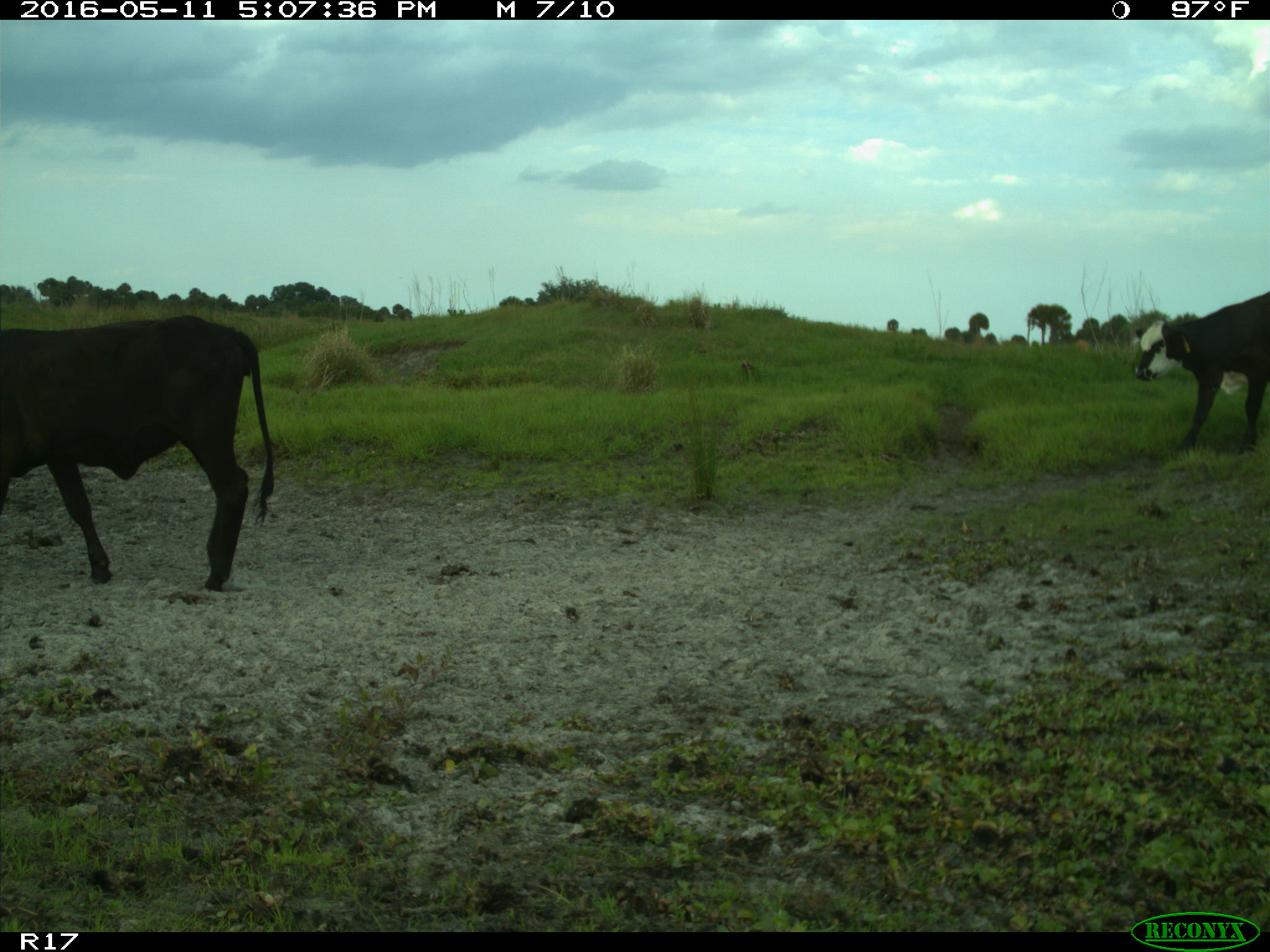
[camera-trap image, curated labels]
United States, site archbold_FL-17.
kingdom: Animalia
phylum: Chordata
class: Mammalia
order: Artiodactyla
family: Bovidae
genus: Bos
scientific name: Bos taurus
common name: domestic cow